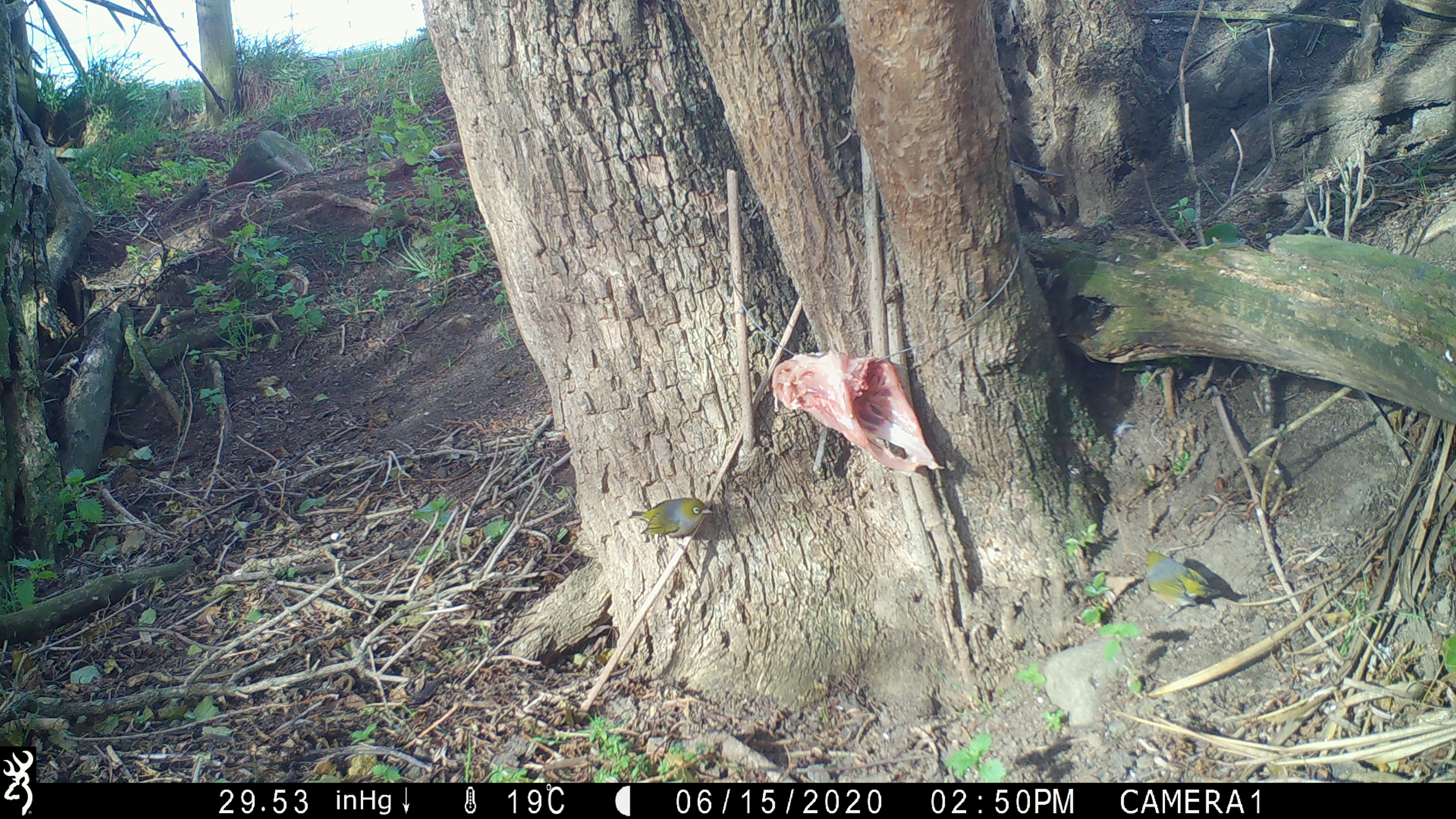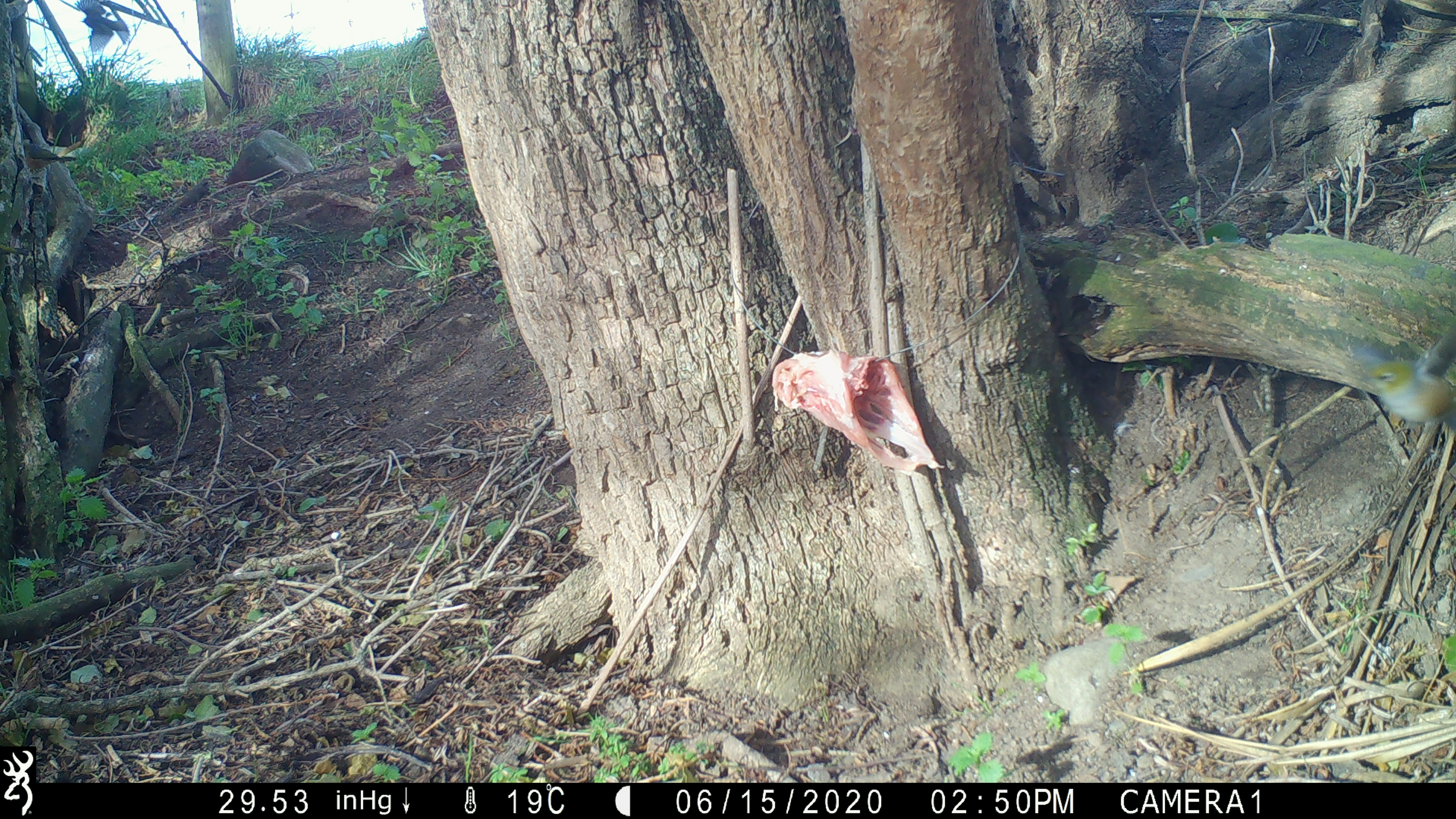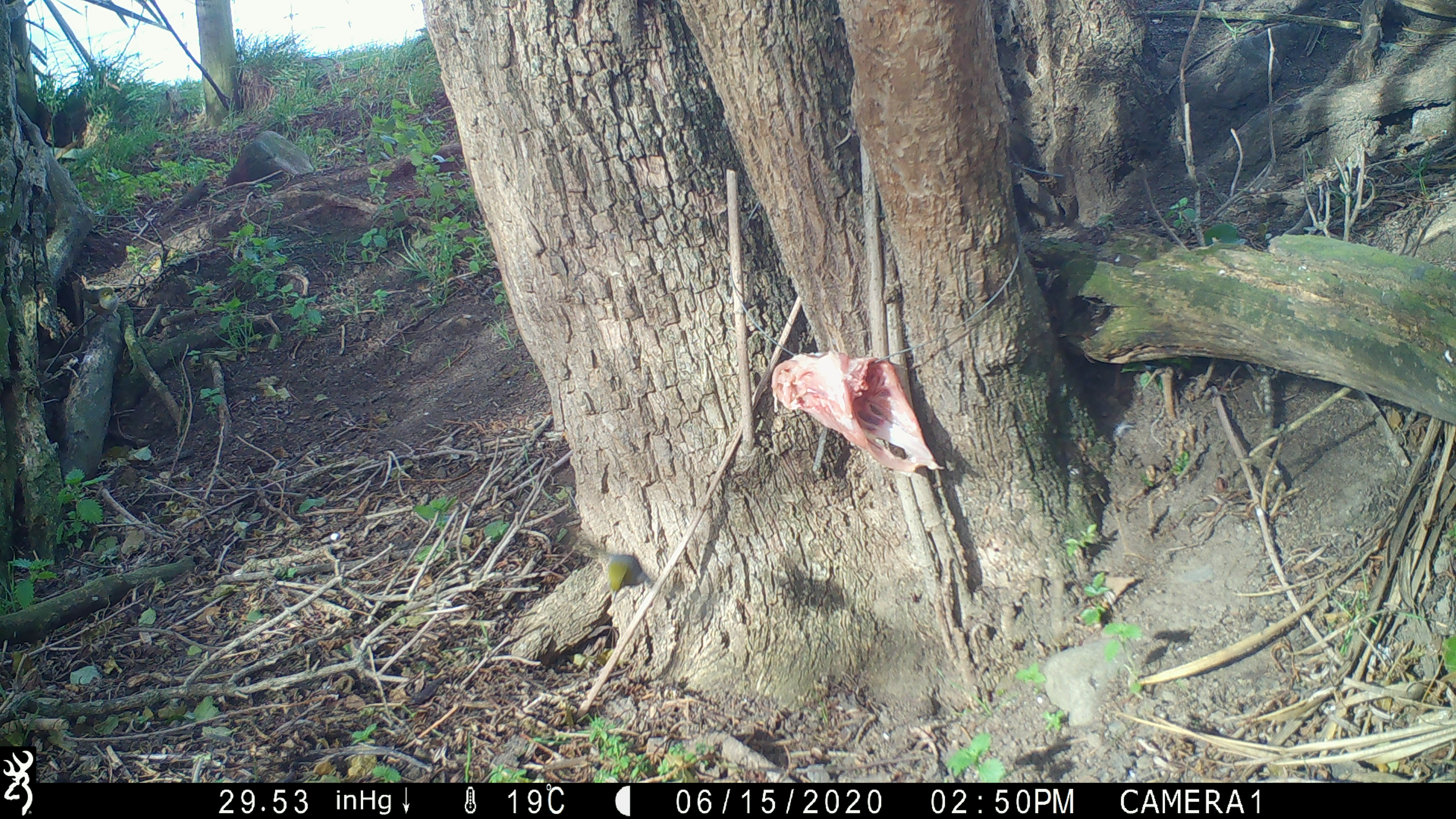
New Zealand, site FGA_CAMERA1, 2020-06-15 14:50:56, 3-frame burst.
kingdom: Animalia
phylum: Chordata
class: Aves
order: Passeriformes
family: Zosteropidae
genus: Zosterops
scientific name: Zosterops lateralis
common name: silvereye